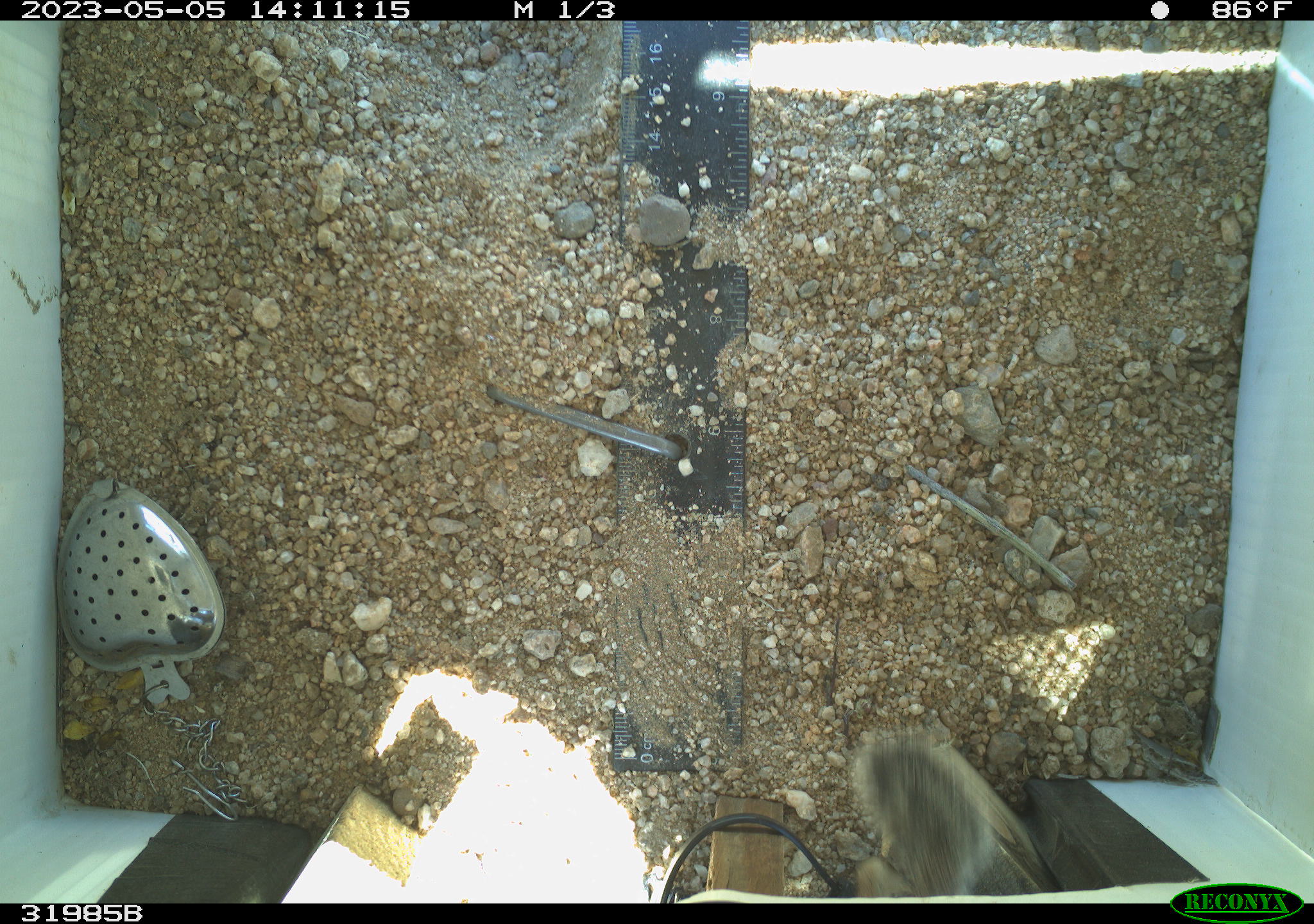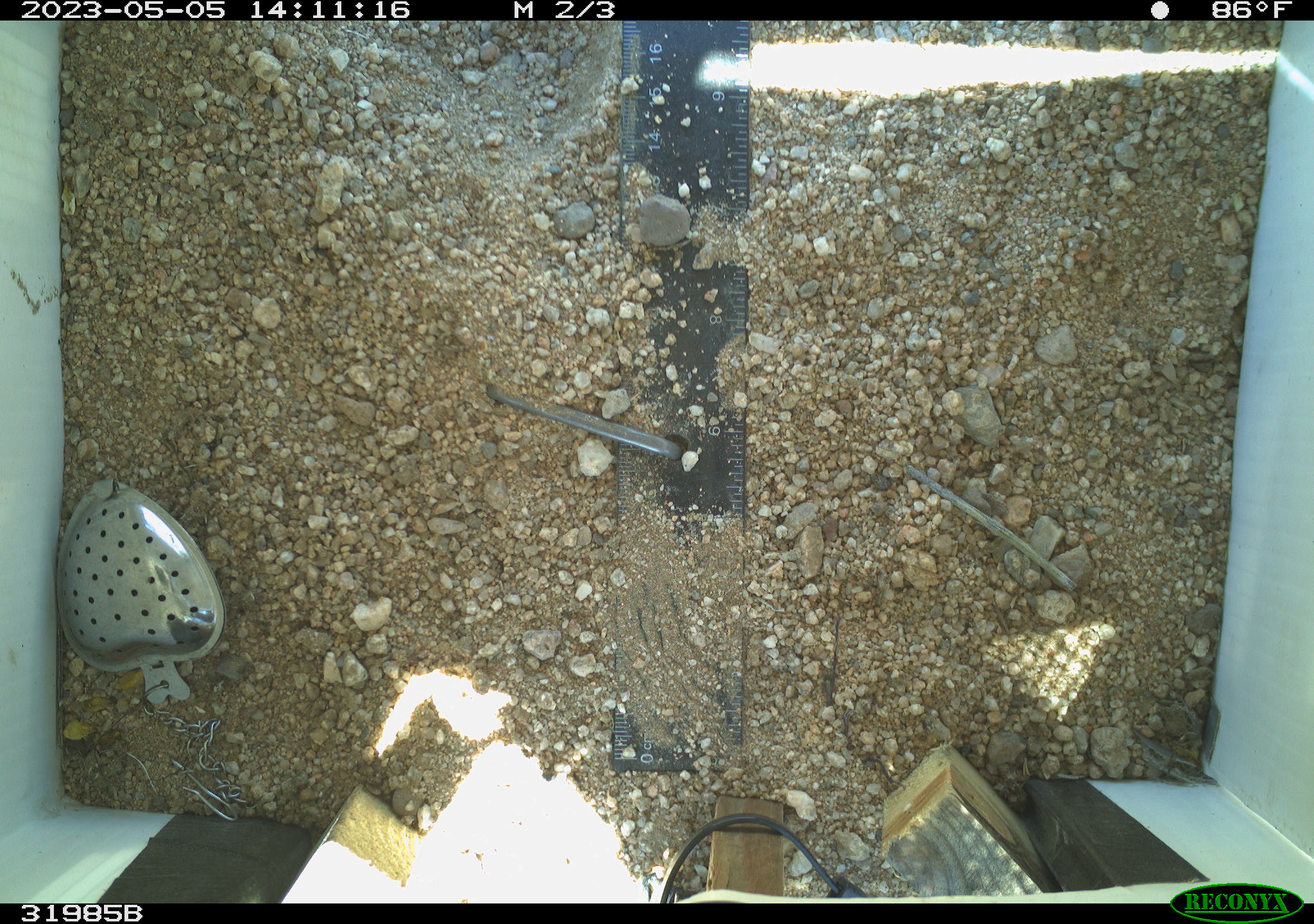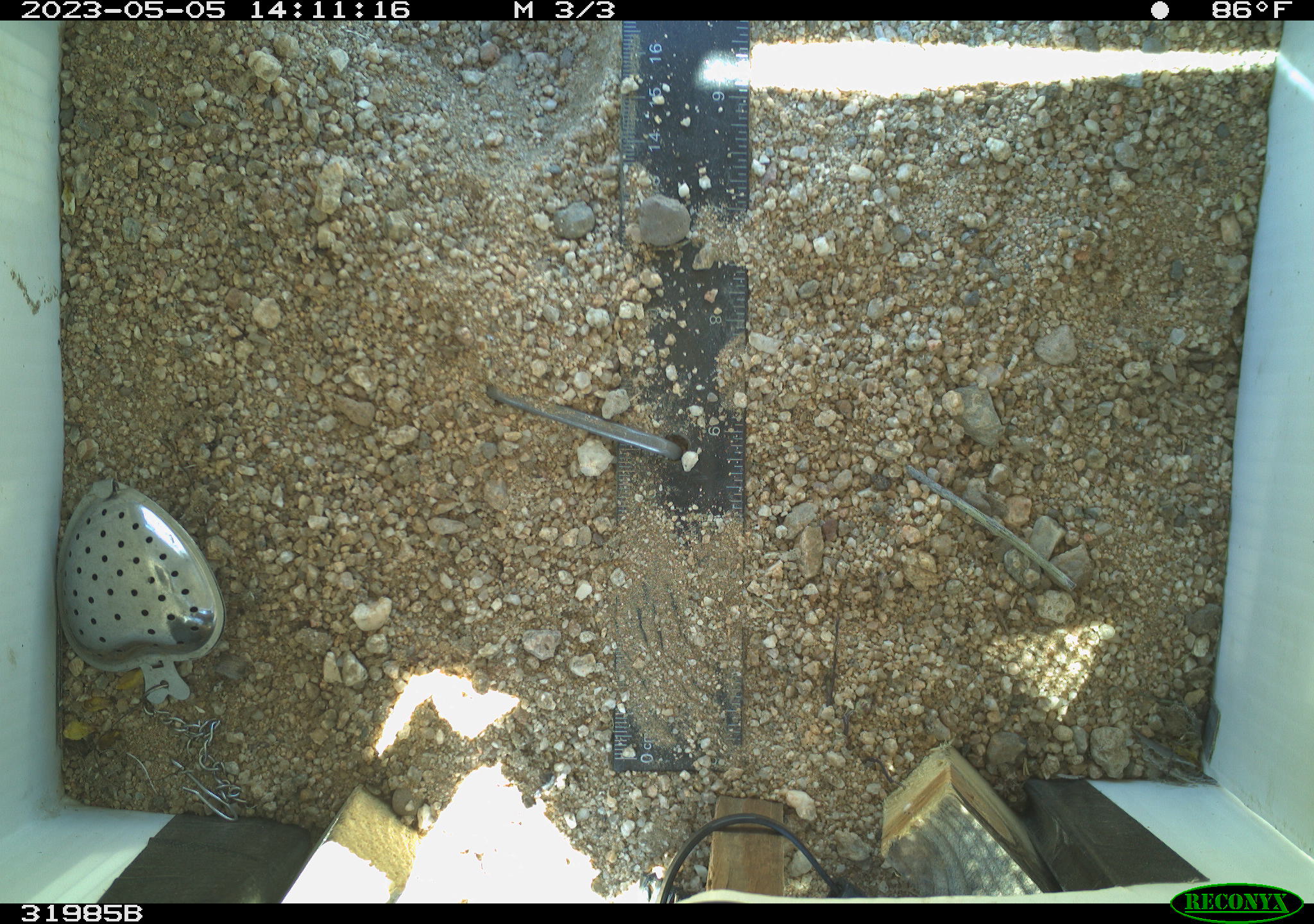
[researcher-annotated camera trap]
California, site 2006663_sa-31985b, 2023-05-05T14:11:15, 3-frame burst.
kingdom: Animalia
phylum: Chordata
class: Mammalia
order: Rodentia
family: Sciuridae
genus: Ammospermophilus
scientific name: Ammospermophilus leucurus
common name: white-tailed antelope squirrel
White-tailed antelope squirrel (Ammospermophilus leucurus).